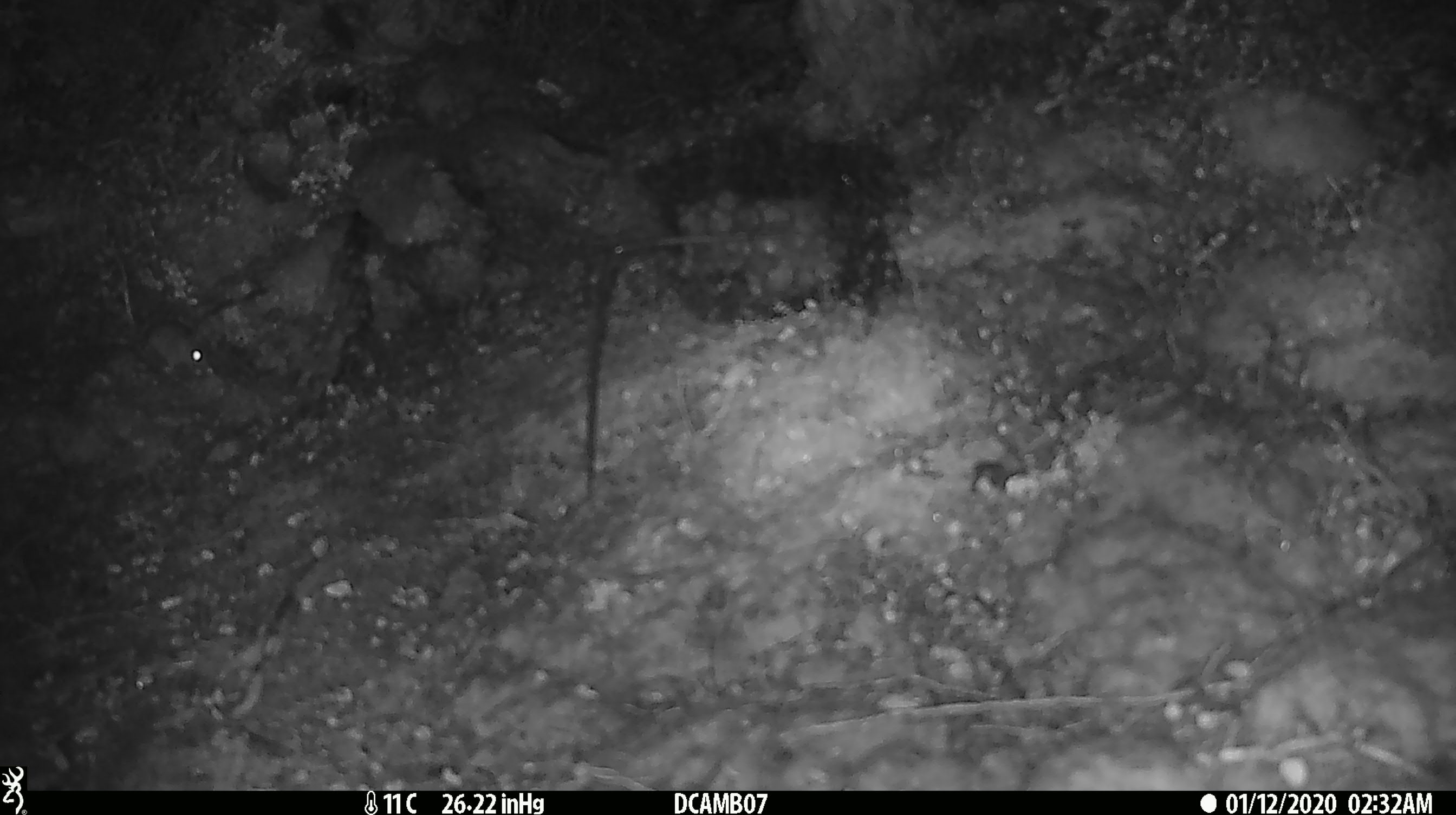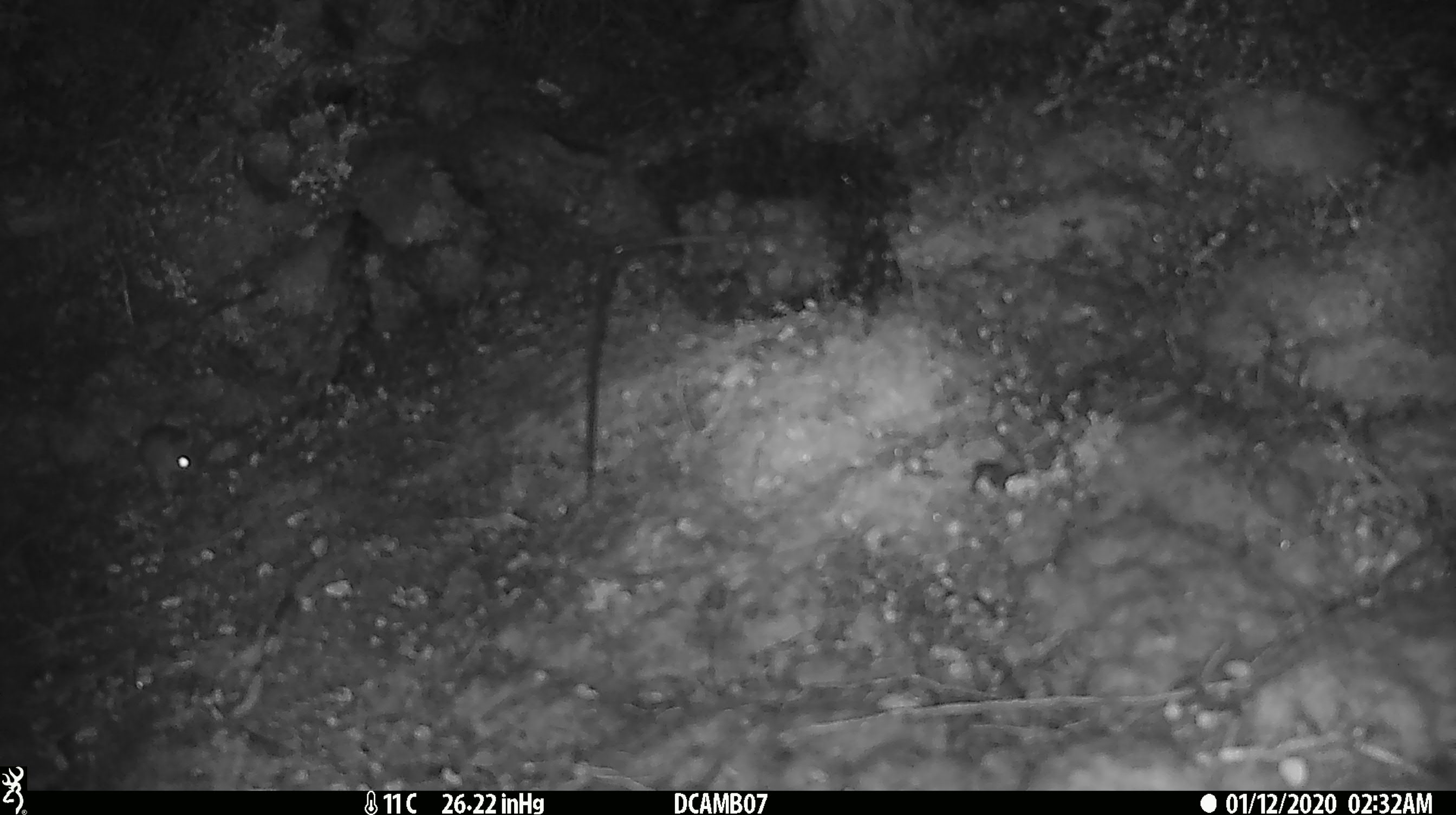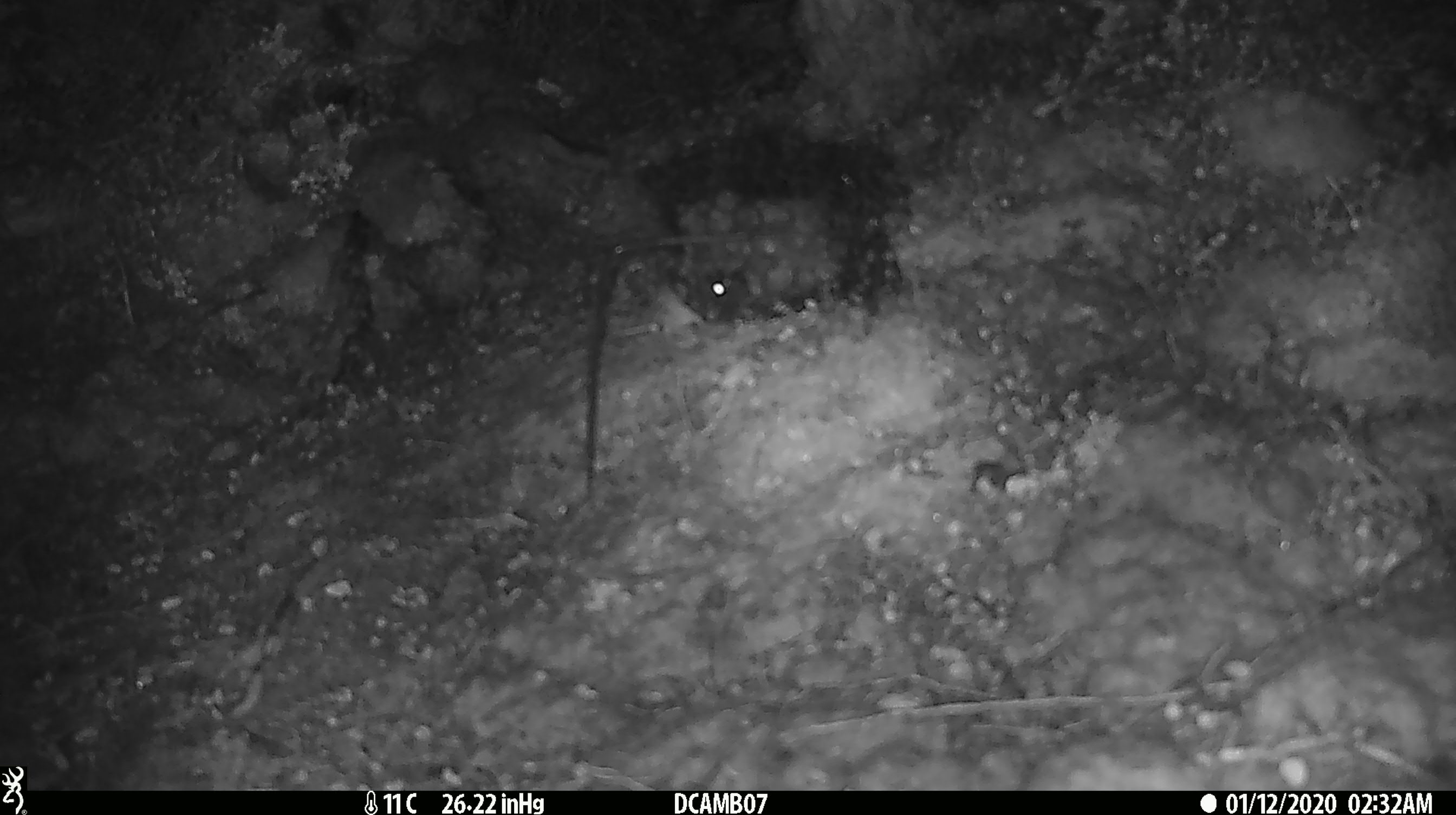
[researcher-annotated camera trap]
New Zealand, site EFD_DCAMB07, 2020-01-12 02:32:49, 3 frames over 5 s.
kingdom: Animalia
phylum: Chordata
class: Mammalia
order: Rodentia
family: Muridae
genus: Mus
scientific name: Mus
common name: mouse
Mouse (Mus).